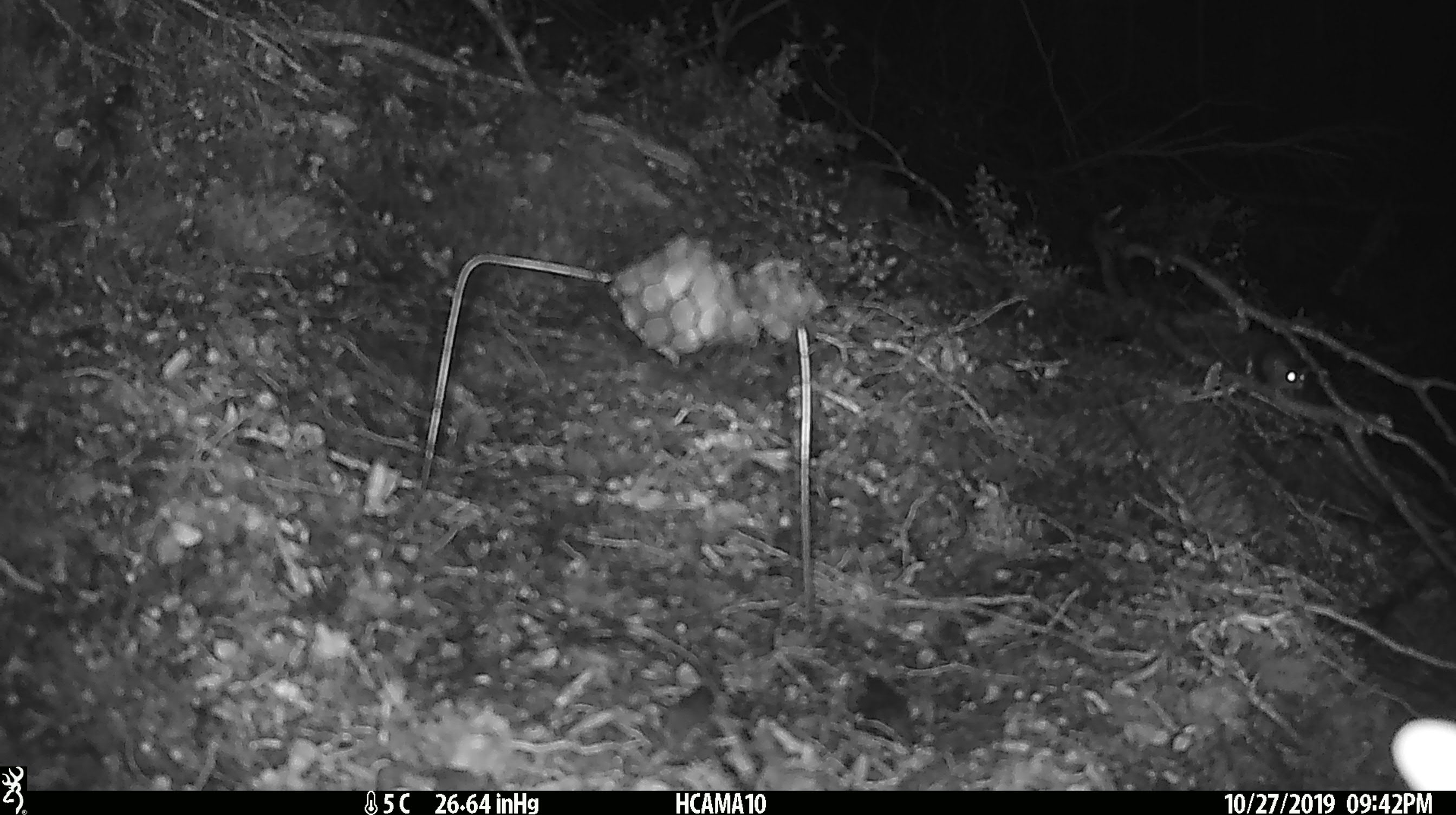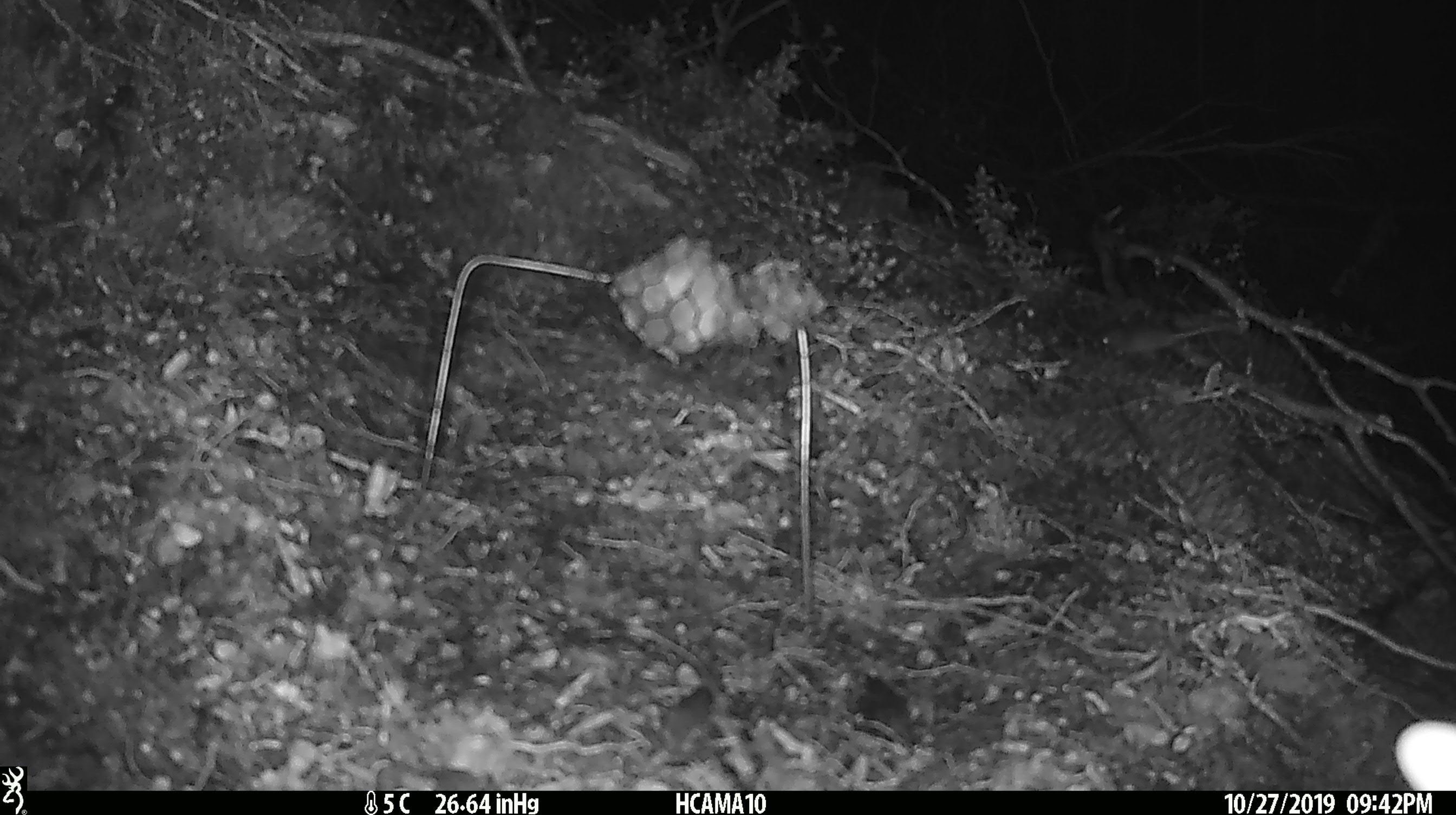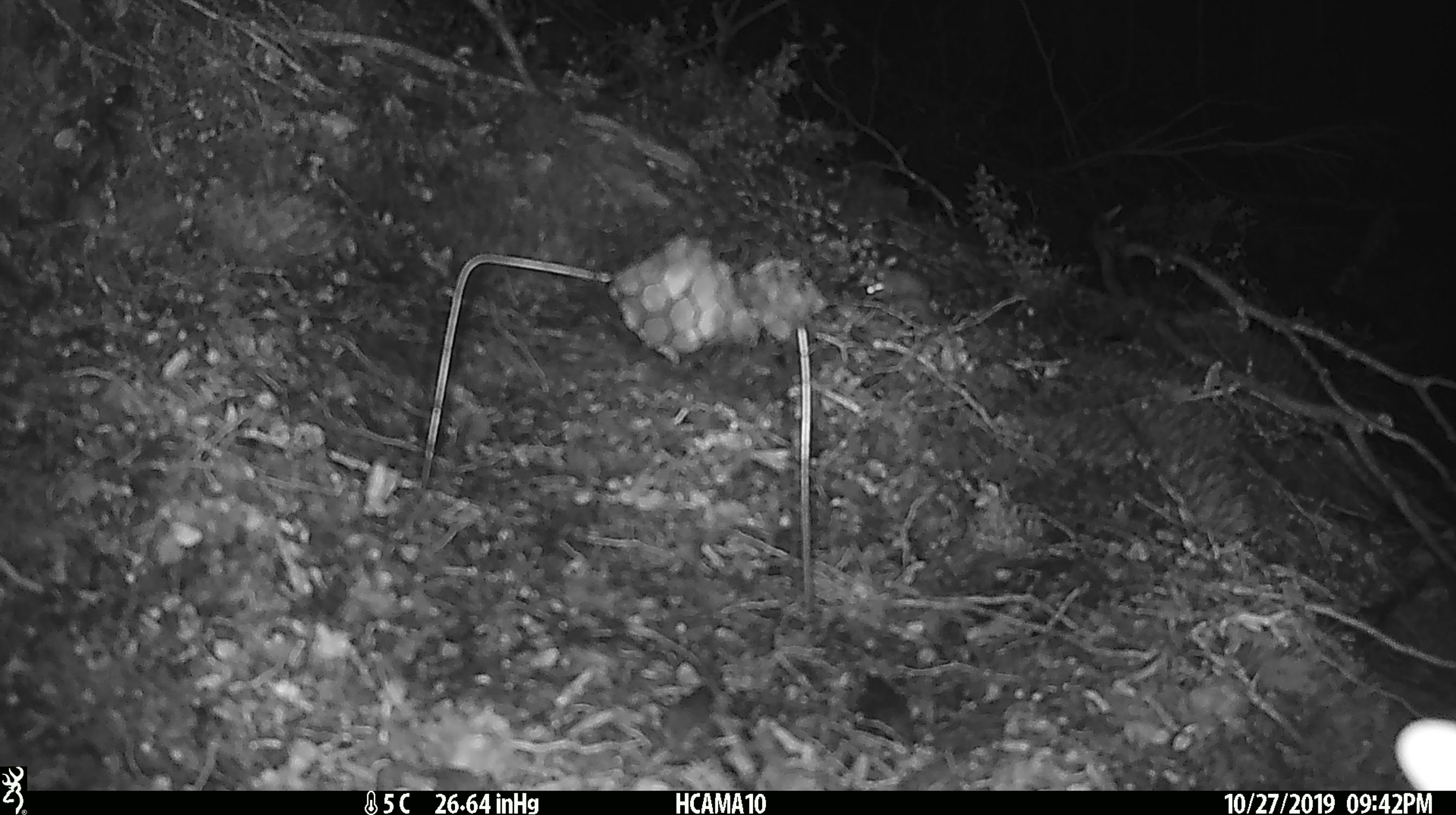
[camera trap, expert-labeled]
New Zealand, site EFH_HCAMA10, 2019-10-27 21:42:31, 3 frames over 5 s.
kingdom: Animalia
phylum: Chordata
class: Mammalia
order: Rodentia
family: Muridae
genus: Mus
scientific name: Mus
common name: mouse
Mouse (Mus).